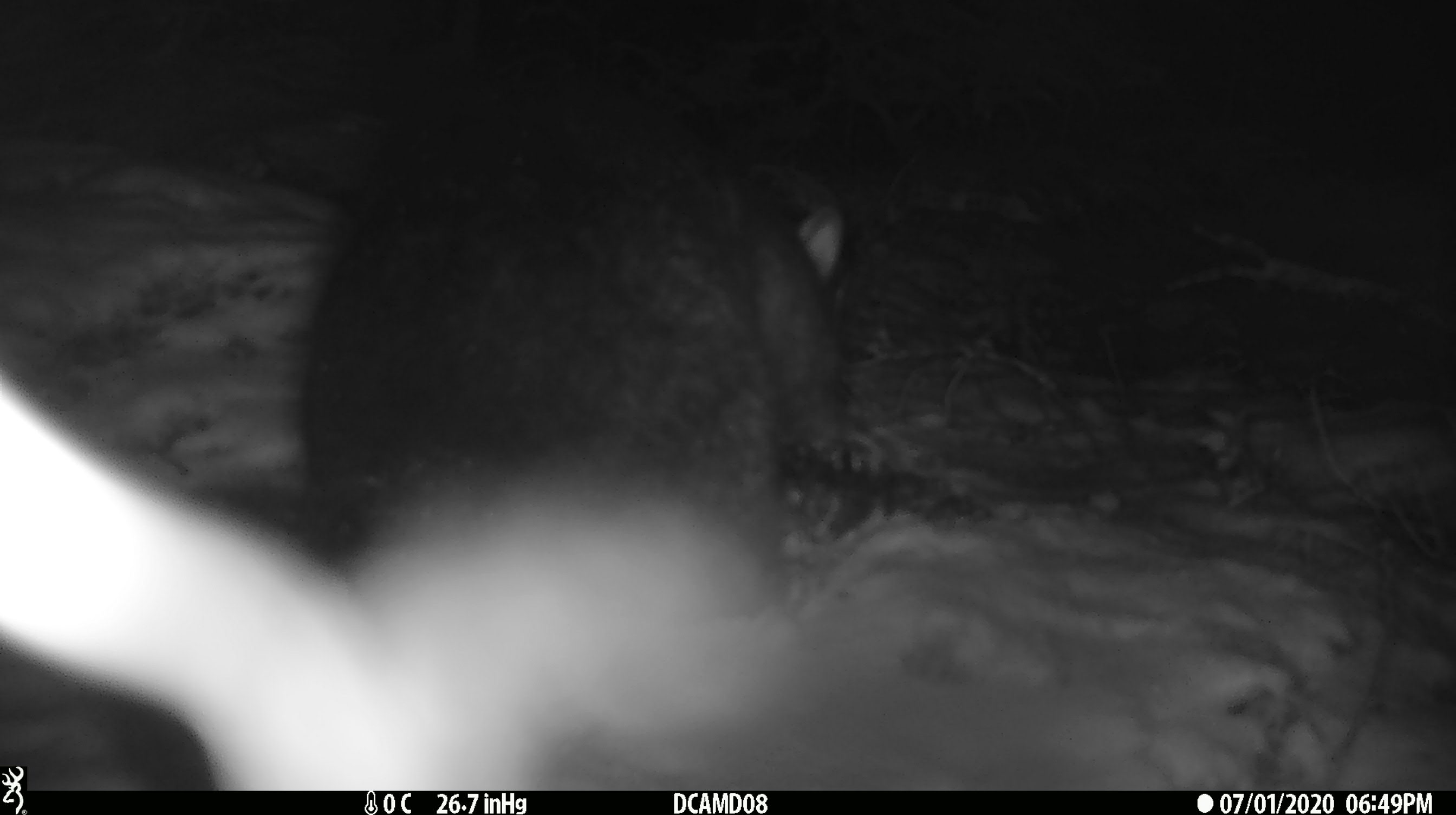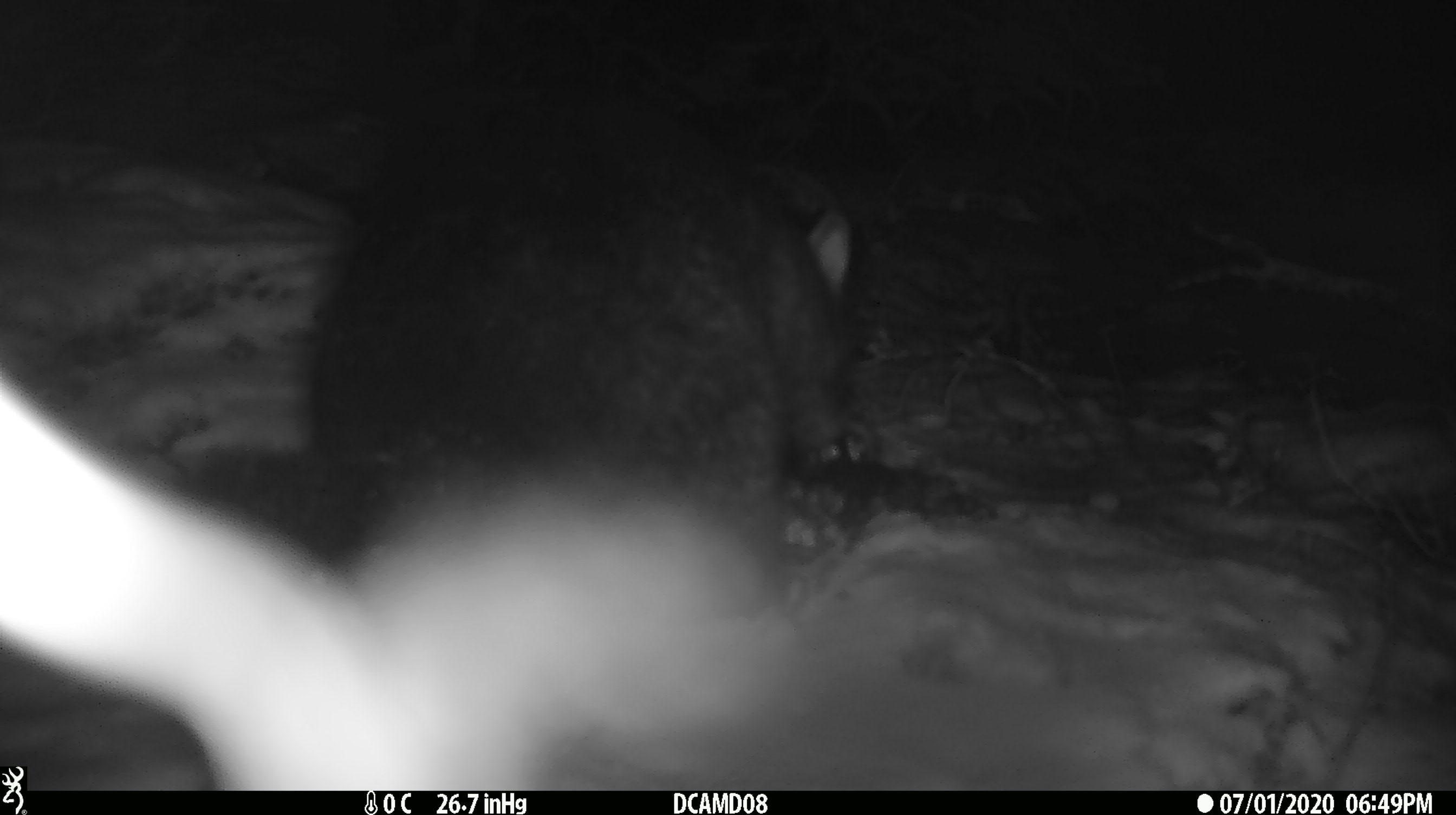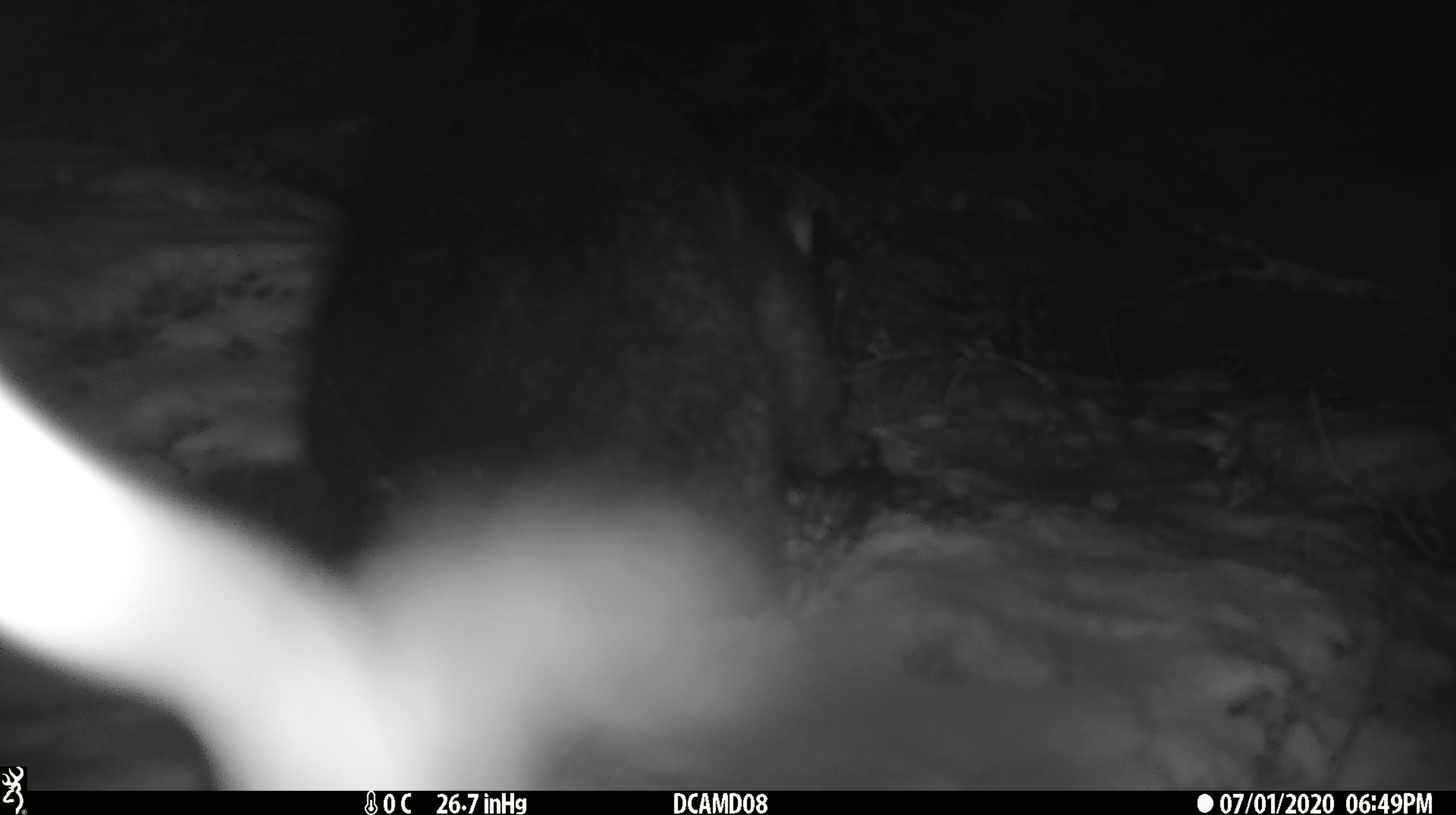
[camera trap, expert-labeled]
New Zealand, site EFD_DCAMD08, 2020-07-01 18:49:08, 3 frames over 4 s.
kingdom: Animalia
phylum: Chordata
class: Mammalia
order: Diprotodontia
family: Phalangeridae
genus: Trichosurus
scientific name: Trichosurus vulpecula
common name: common brushtail possum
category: possum